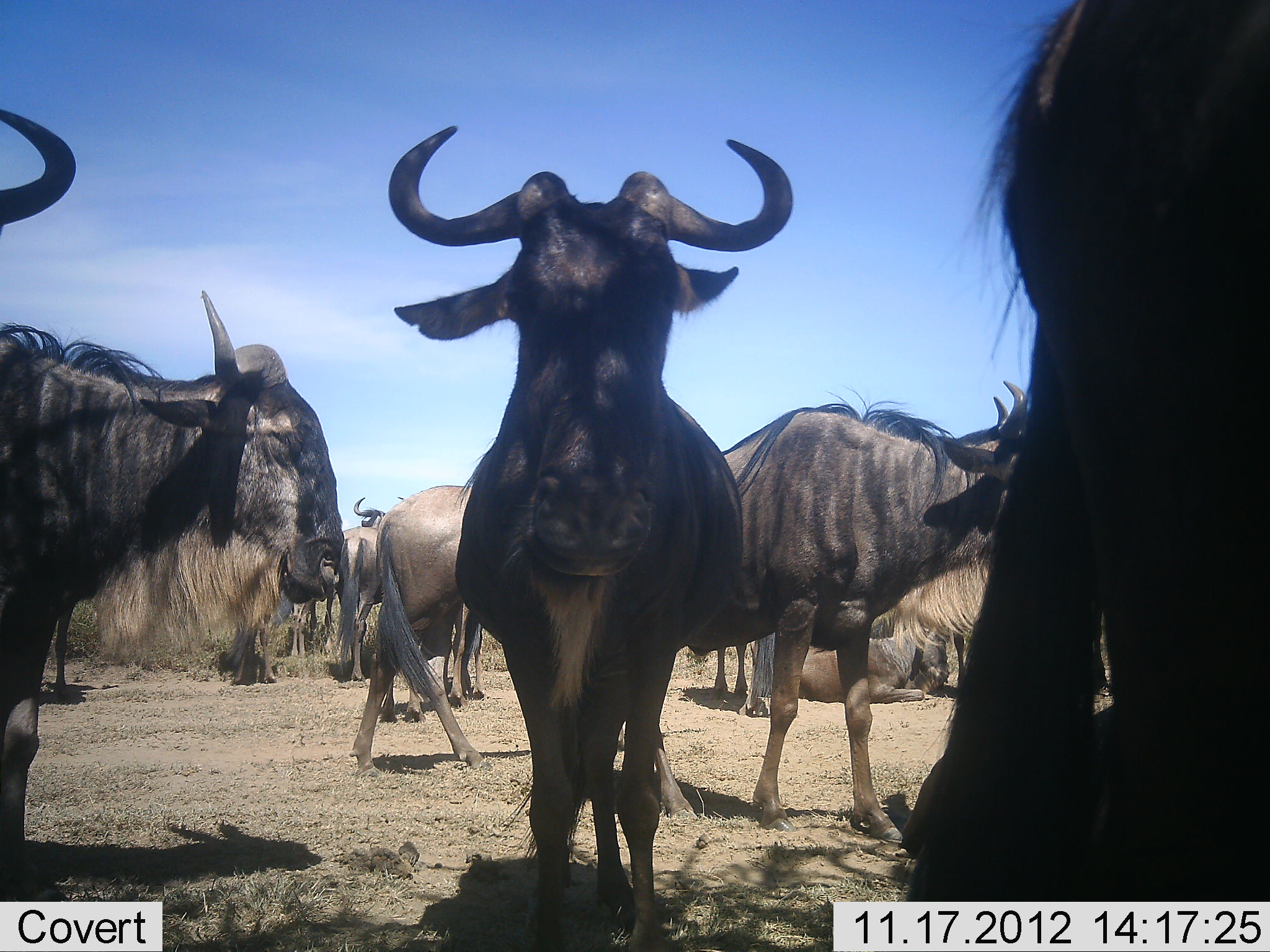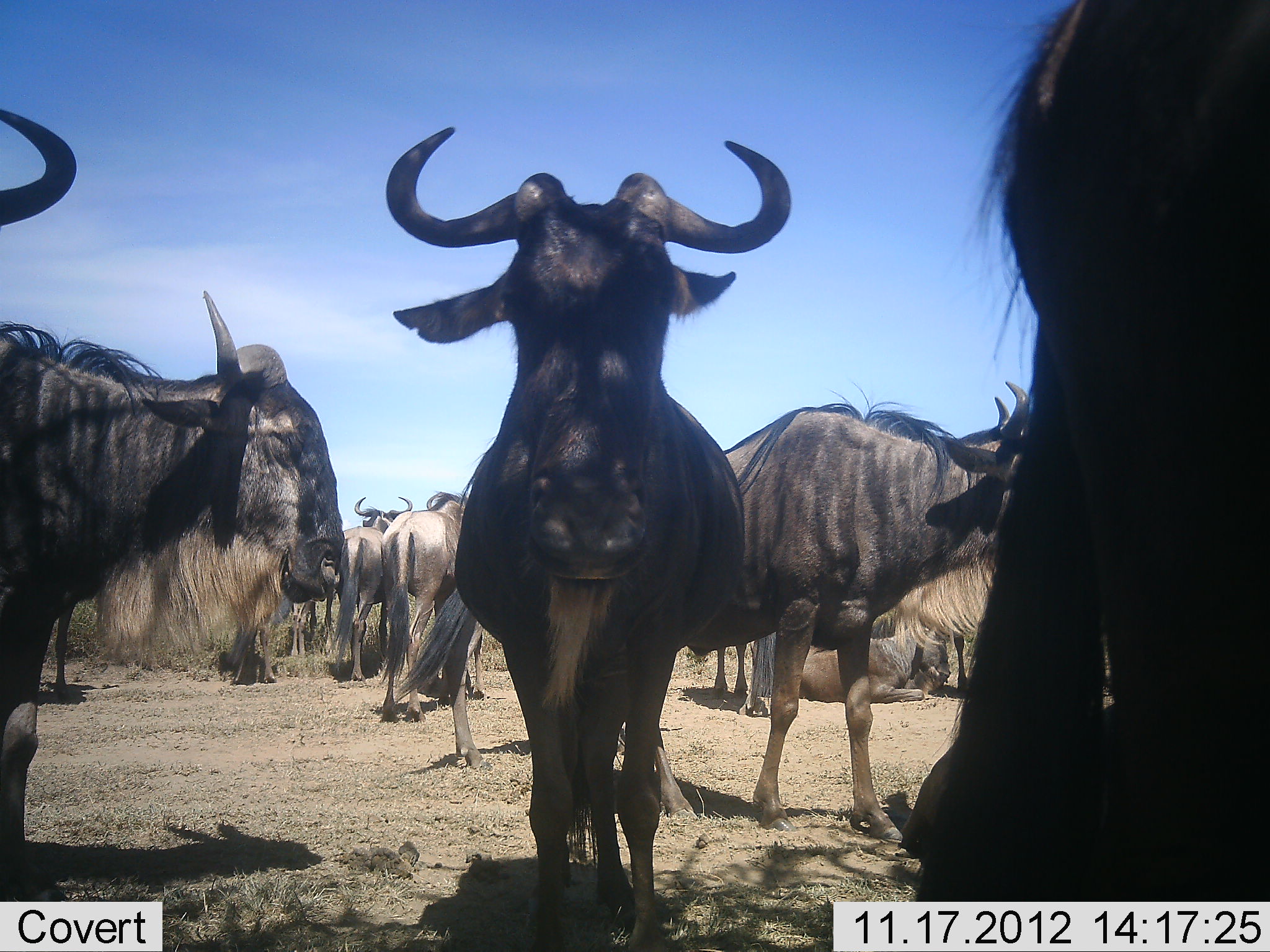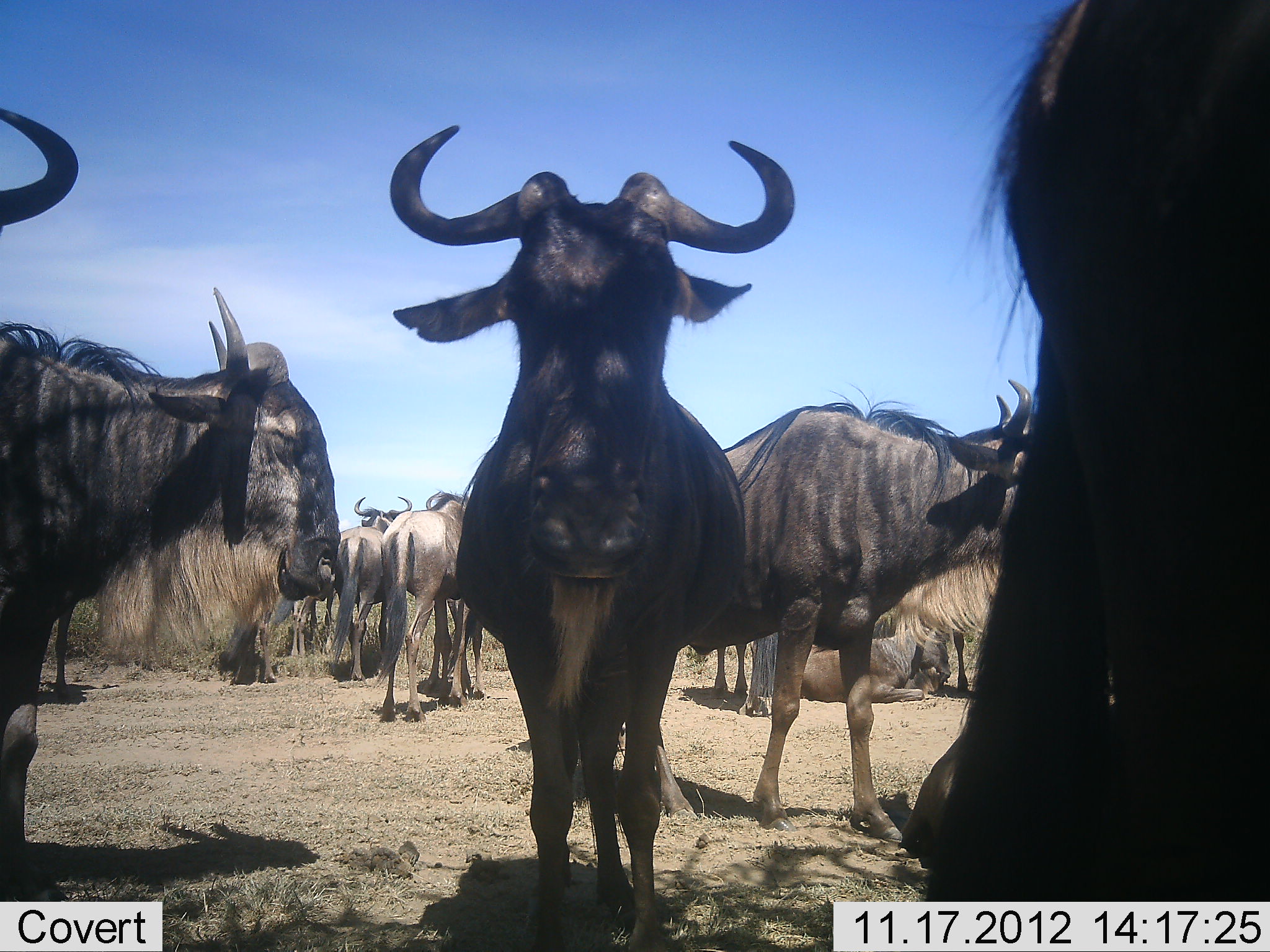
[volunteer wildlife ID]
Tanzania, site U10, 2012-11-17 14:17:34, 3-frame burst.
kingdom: Animalia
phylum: Chordata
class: Mammalia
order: Artiodactyla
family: Bovidae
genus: Connochaetes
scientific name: Connochaetes taurinus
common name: blue wildebeest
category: wildebeest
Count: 11-50.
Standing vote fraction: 90%.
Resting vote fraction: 70%.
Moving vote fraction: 40%.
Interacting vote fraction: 10%.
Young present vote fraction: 10%.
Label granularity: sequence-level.